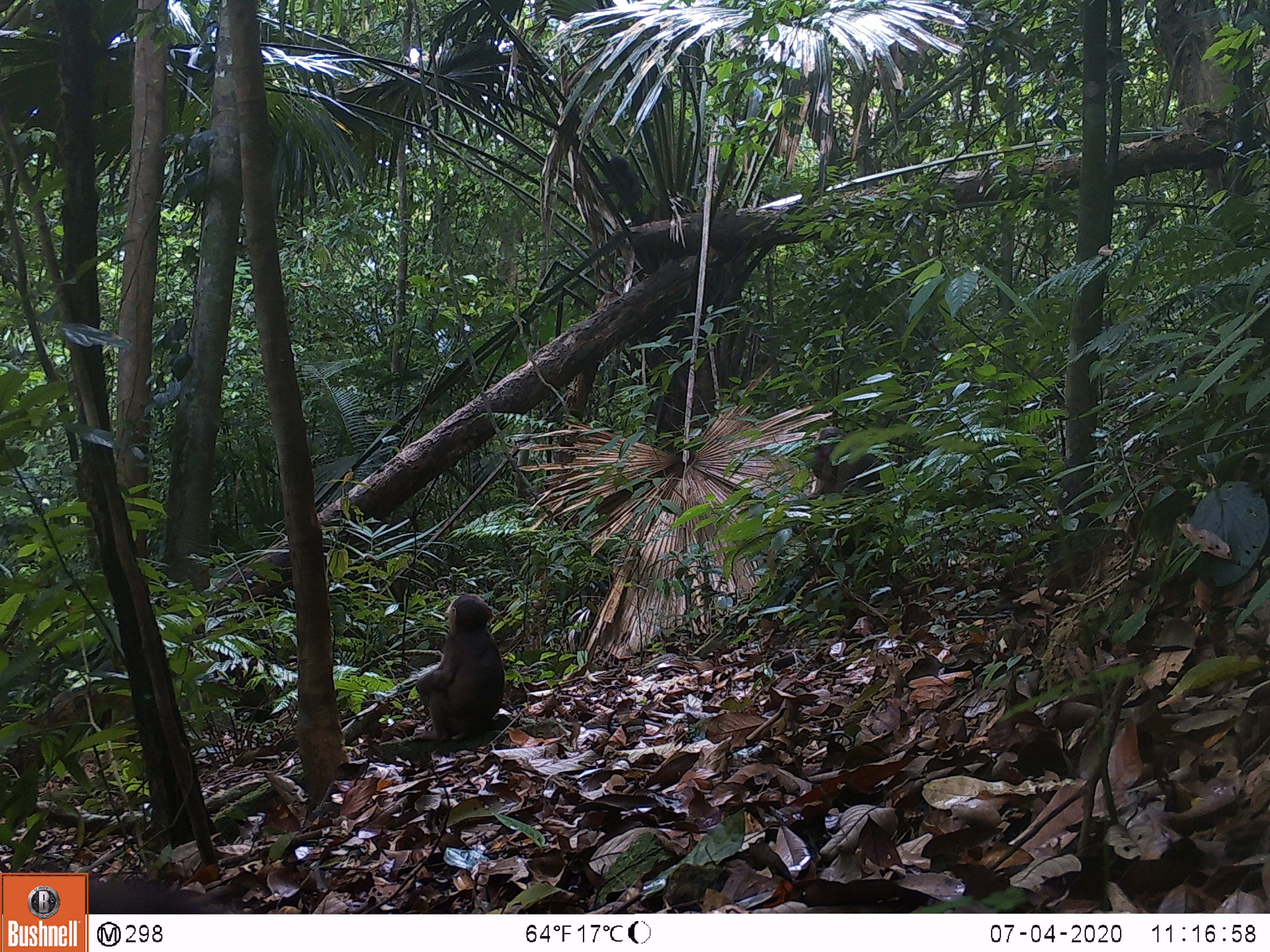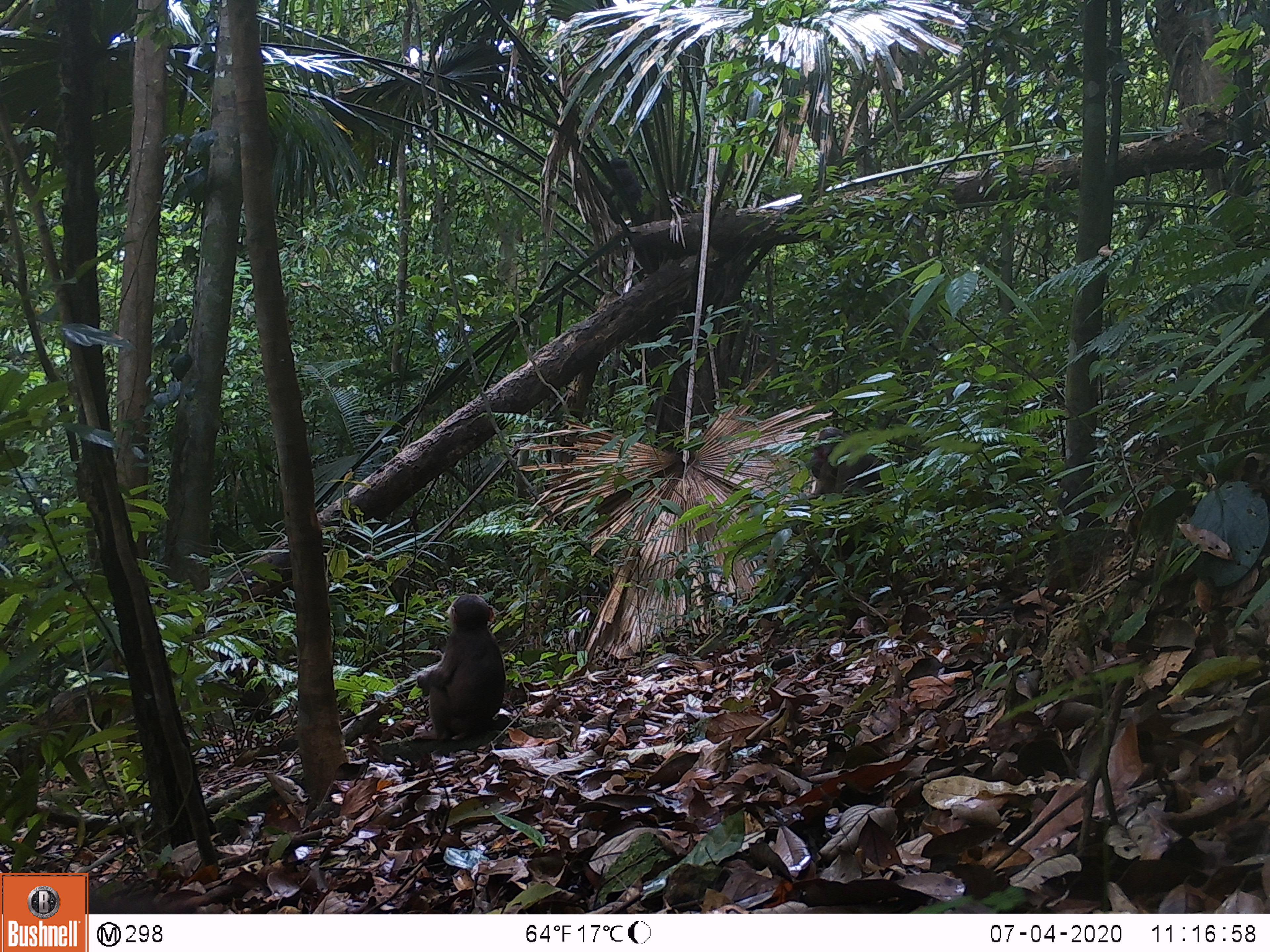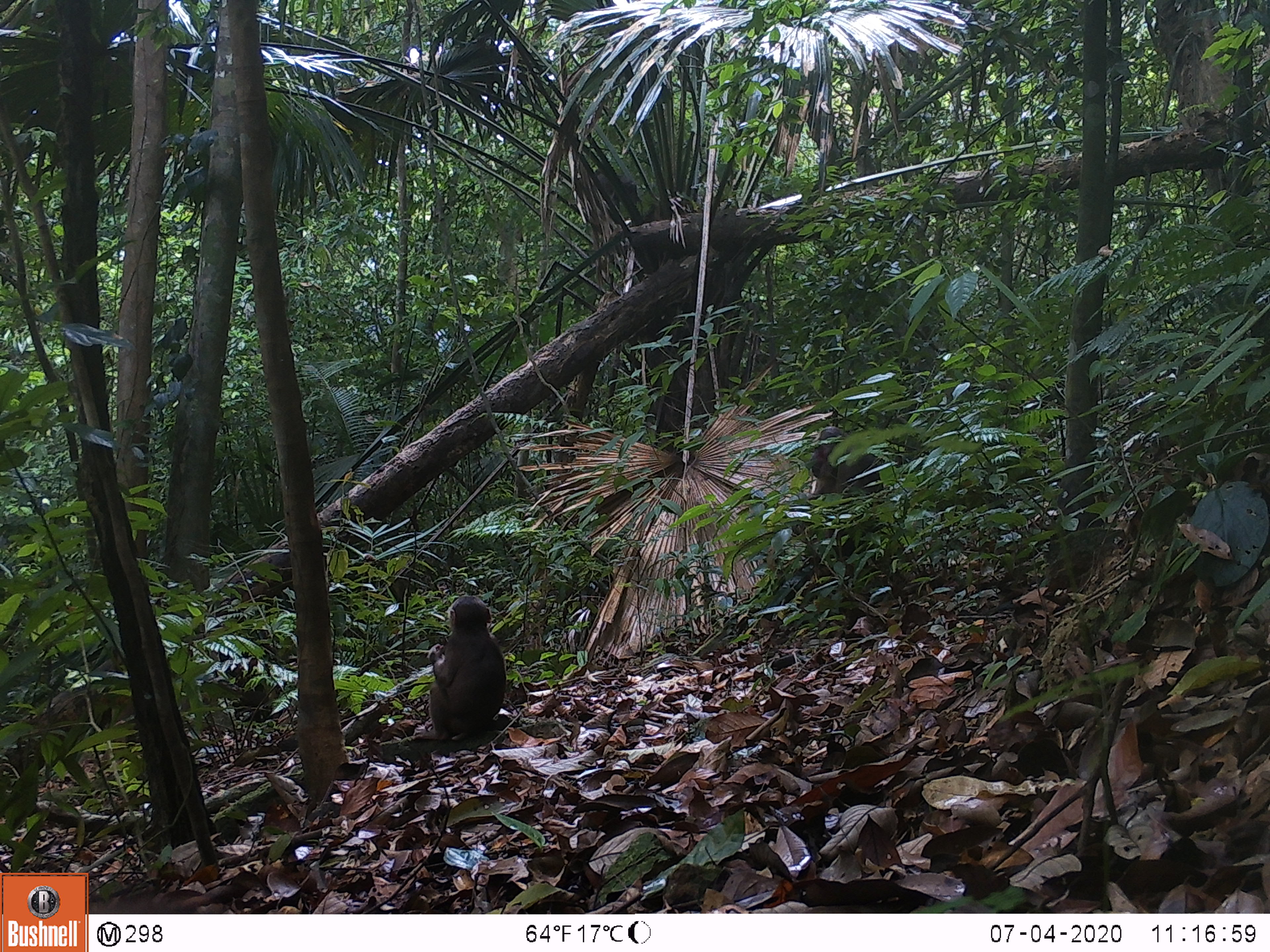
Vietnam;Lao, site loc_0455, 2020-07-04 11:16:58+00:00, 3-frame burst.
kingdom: Animalia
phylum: Chordata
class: Mammalia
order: Primates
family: Cercopithecidae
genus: Macaca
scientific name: Macaca arctoides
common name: stump-tailed macaque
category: stump tailed macaque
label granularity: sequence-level